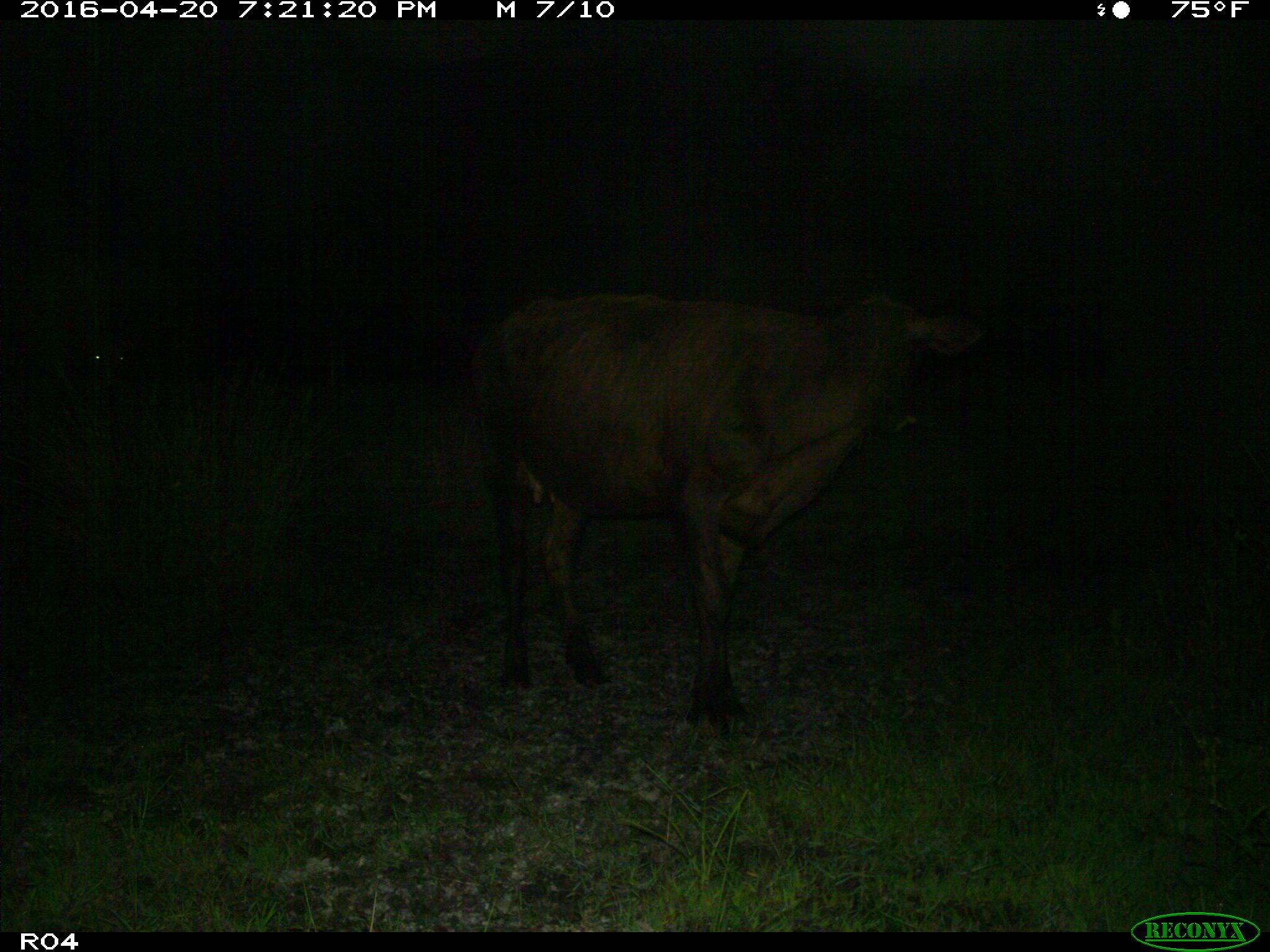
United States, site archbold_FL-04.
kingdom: Animalia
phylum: Chordata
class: Mammalia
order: Artiodactyla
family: Bovidae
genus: Bos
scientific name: Bos taurus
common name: domestic cow